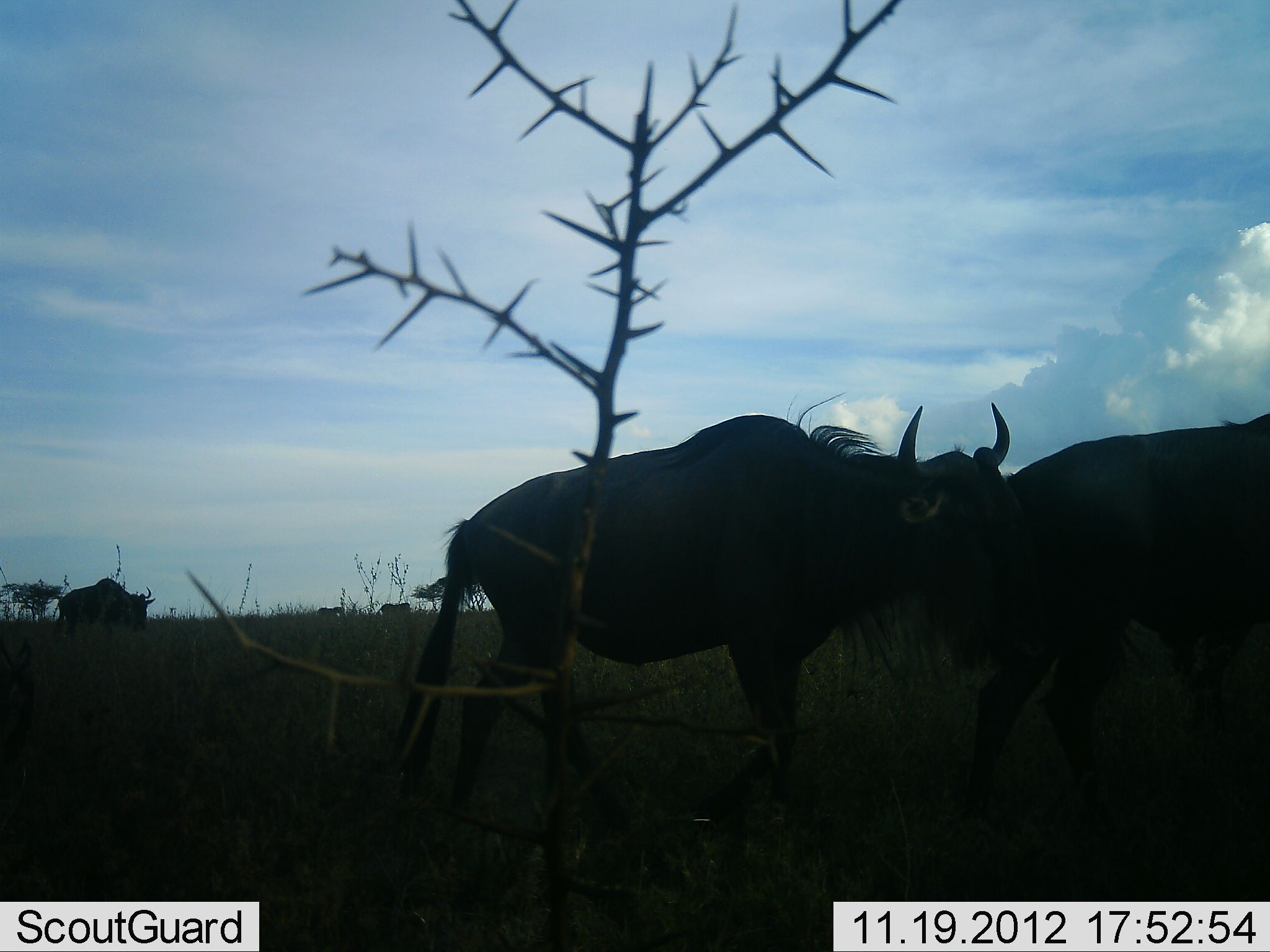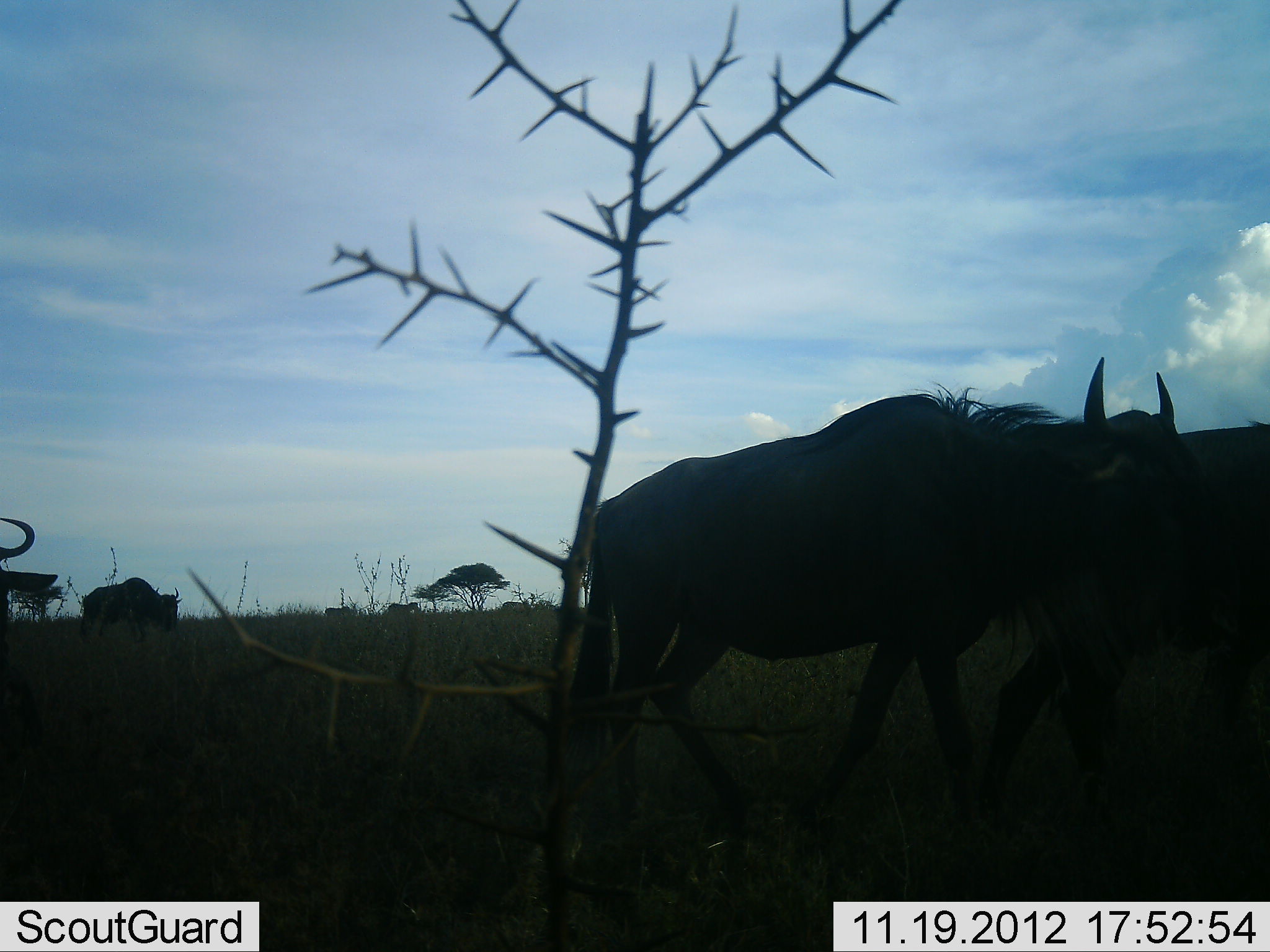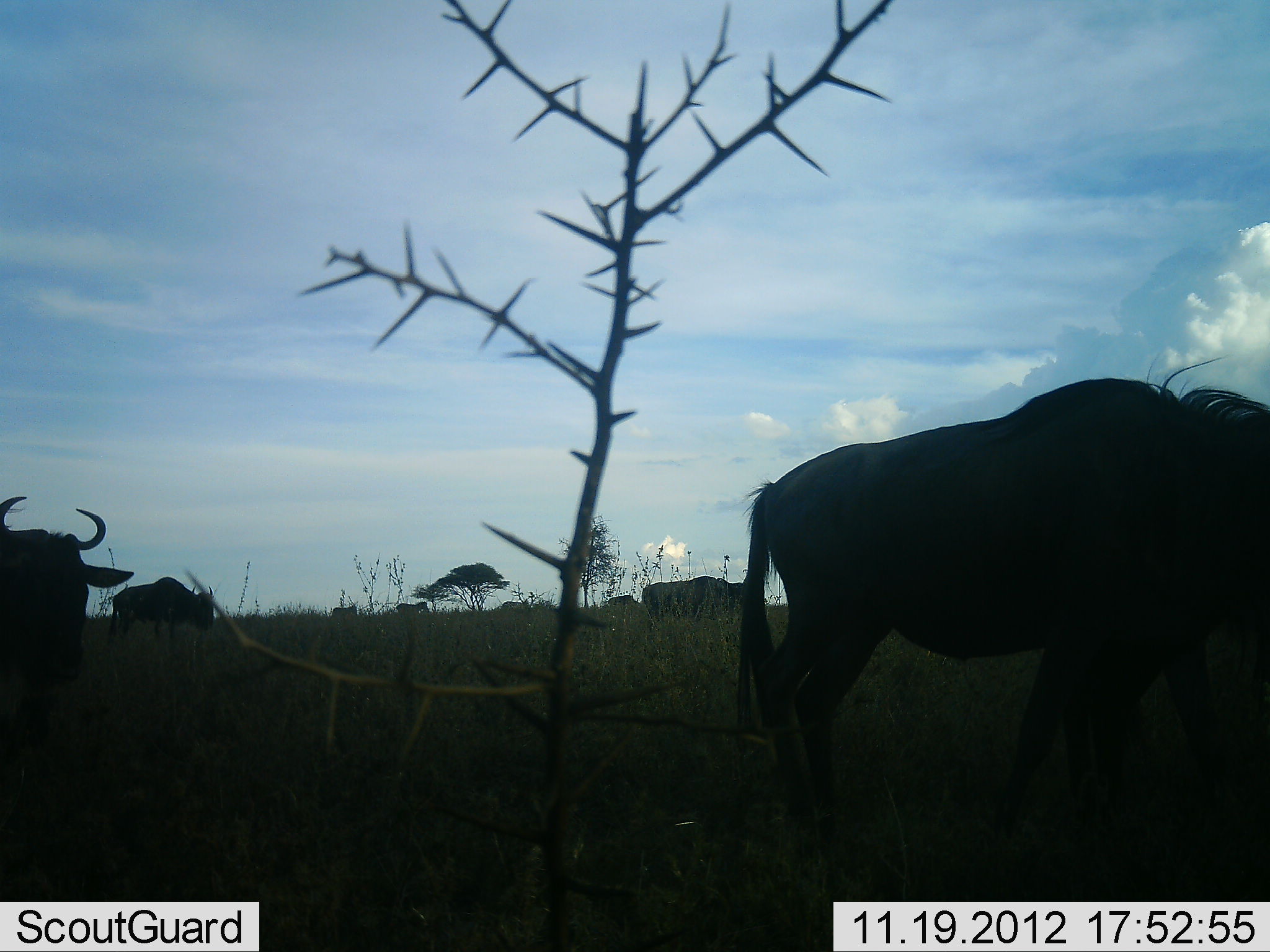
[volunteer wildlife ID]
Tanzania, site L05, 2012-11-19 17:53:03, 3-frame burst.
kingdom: Animalia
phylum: Chordata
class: Mammalia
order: Artiodactyla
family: Bovidae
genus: Connochaetes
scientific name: Connochaetes taurinus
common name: blue wildebeest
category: wildebeest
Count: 8.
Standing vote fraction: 0%.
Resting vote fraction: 0%.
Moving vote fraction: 100%.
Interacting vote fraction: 0%.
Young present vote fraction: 0%.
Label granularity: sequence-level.